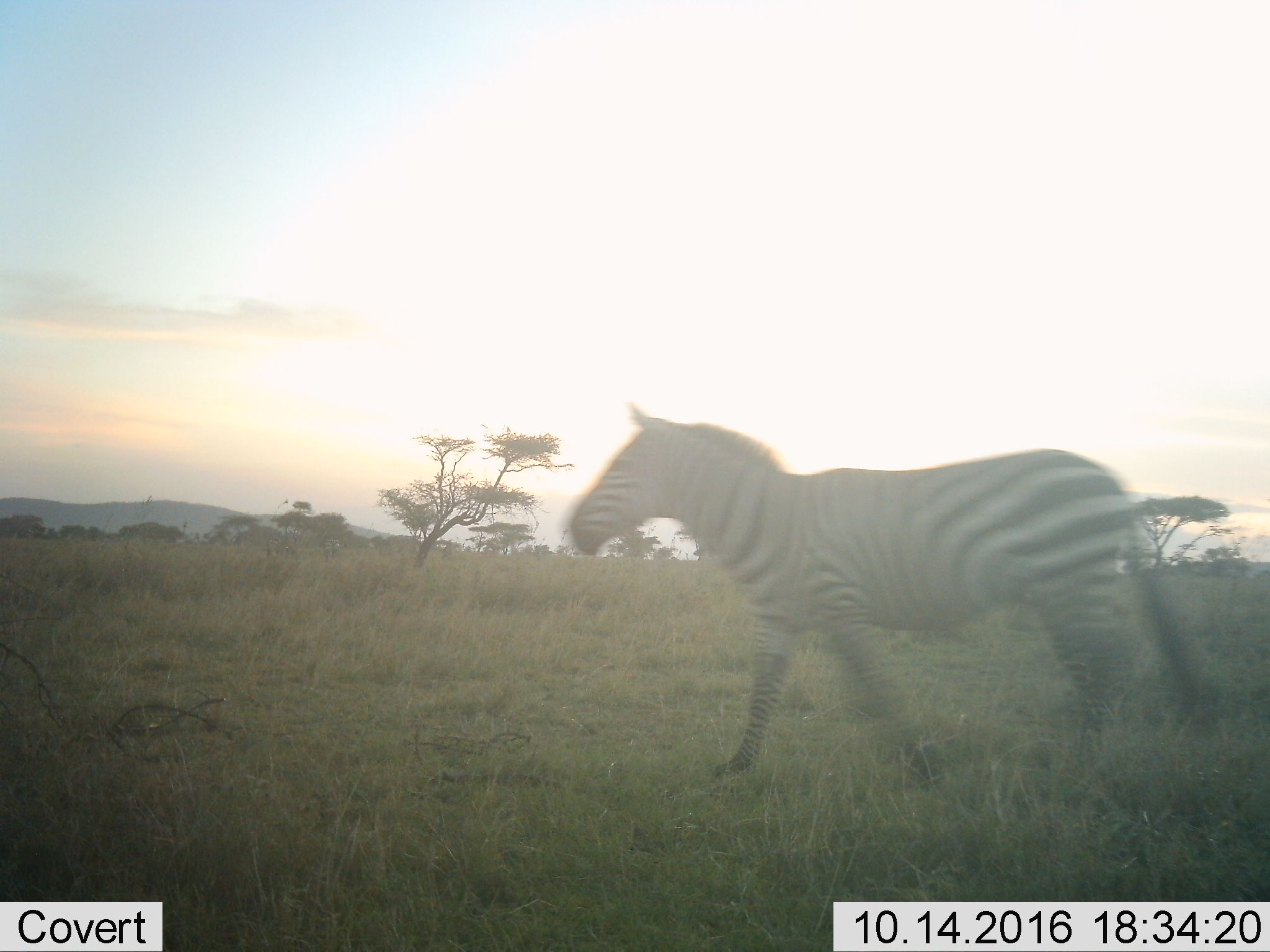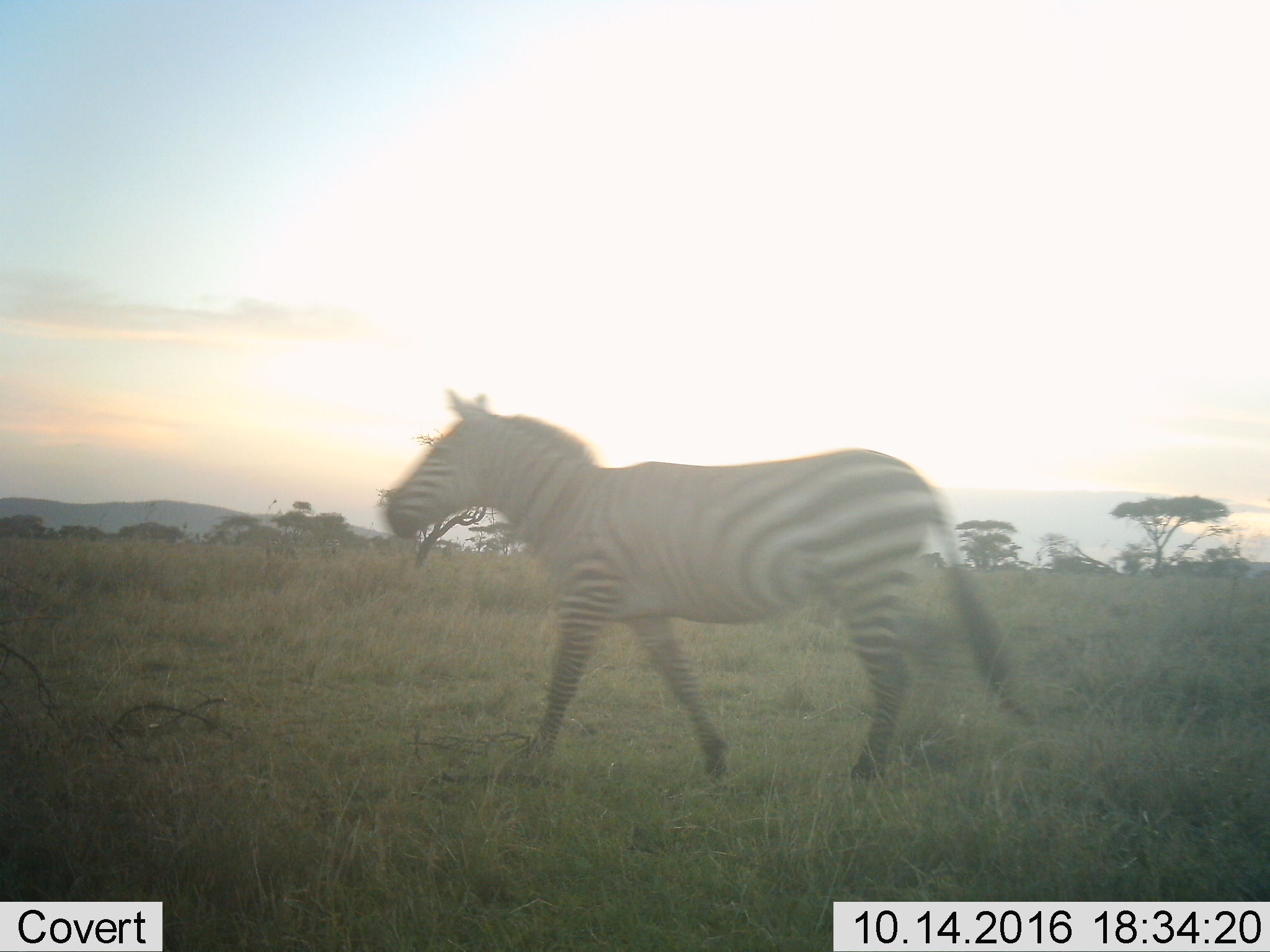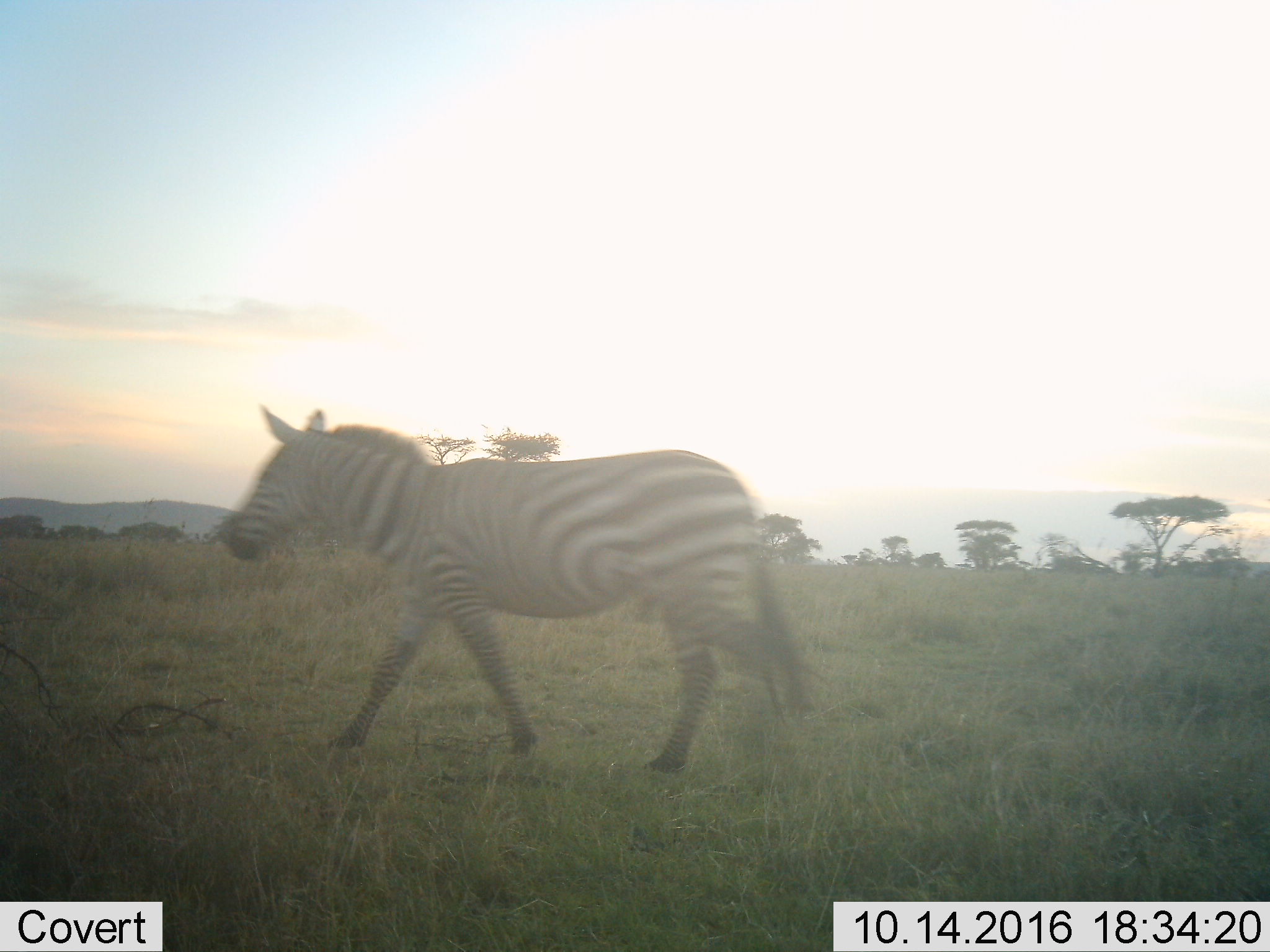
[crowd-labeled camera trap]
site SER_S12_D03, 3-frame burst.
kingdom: Animalia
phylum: Chordata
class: Mammalia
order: Perissodactyla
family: Equidae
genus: Equus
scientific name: Equus quagga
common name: plains zebra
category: zebraplains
Zebraplains (plains zebra) (Equus quagga), count 1. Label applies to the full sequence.